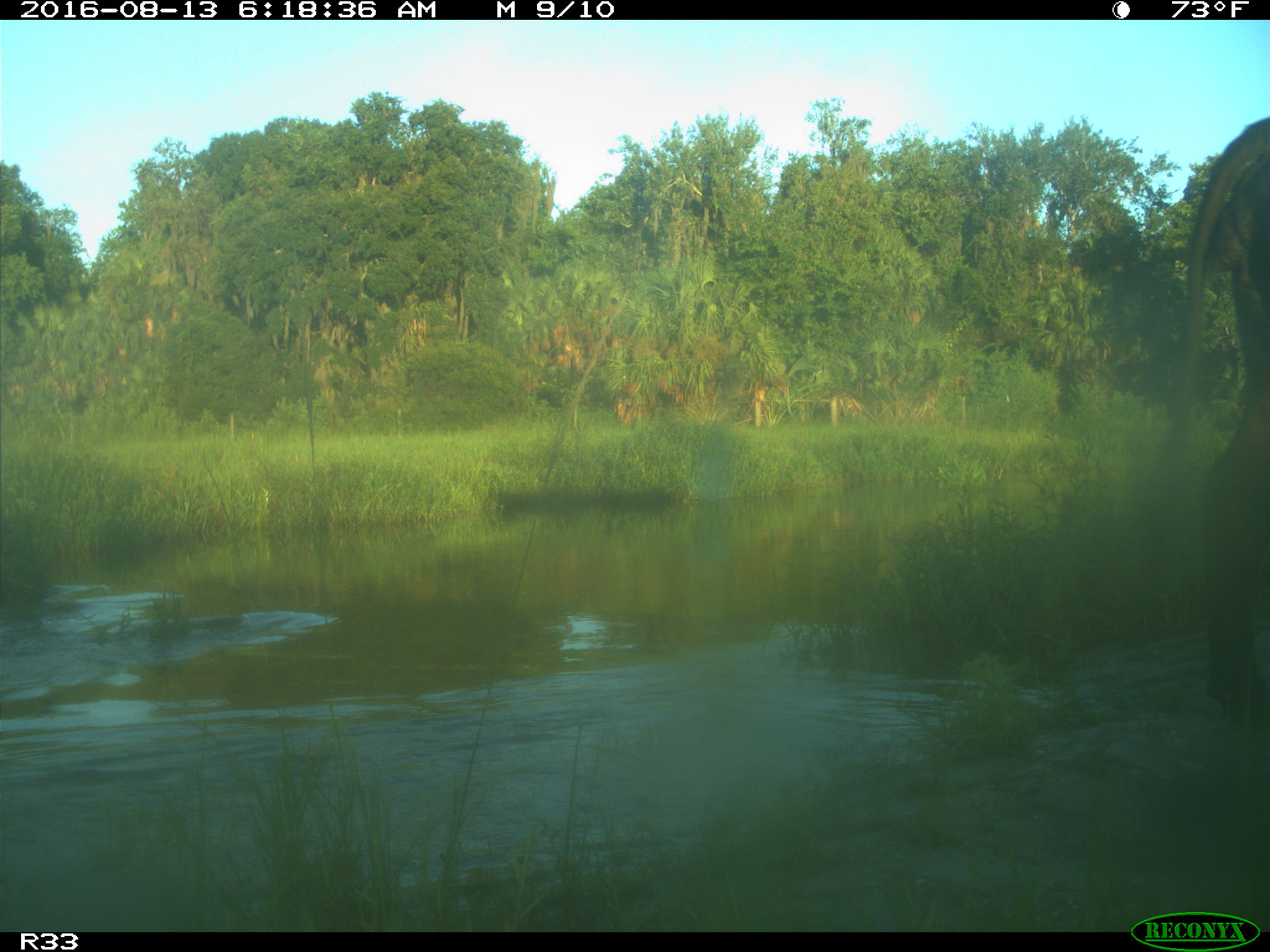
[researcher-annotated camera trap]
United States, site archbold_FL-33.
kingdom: Animalia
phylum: Chordata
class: Mammalia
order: Artiodactyla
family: Bovidae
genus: Bos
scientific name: Bos taurus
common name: domestic cow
Bos taurus (domestic cow).